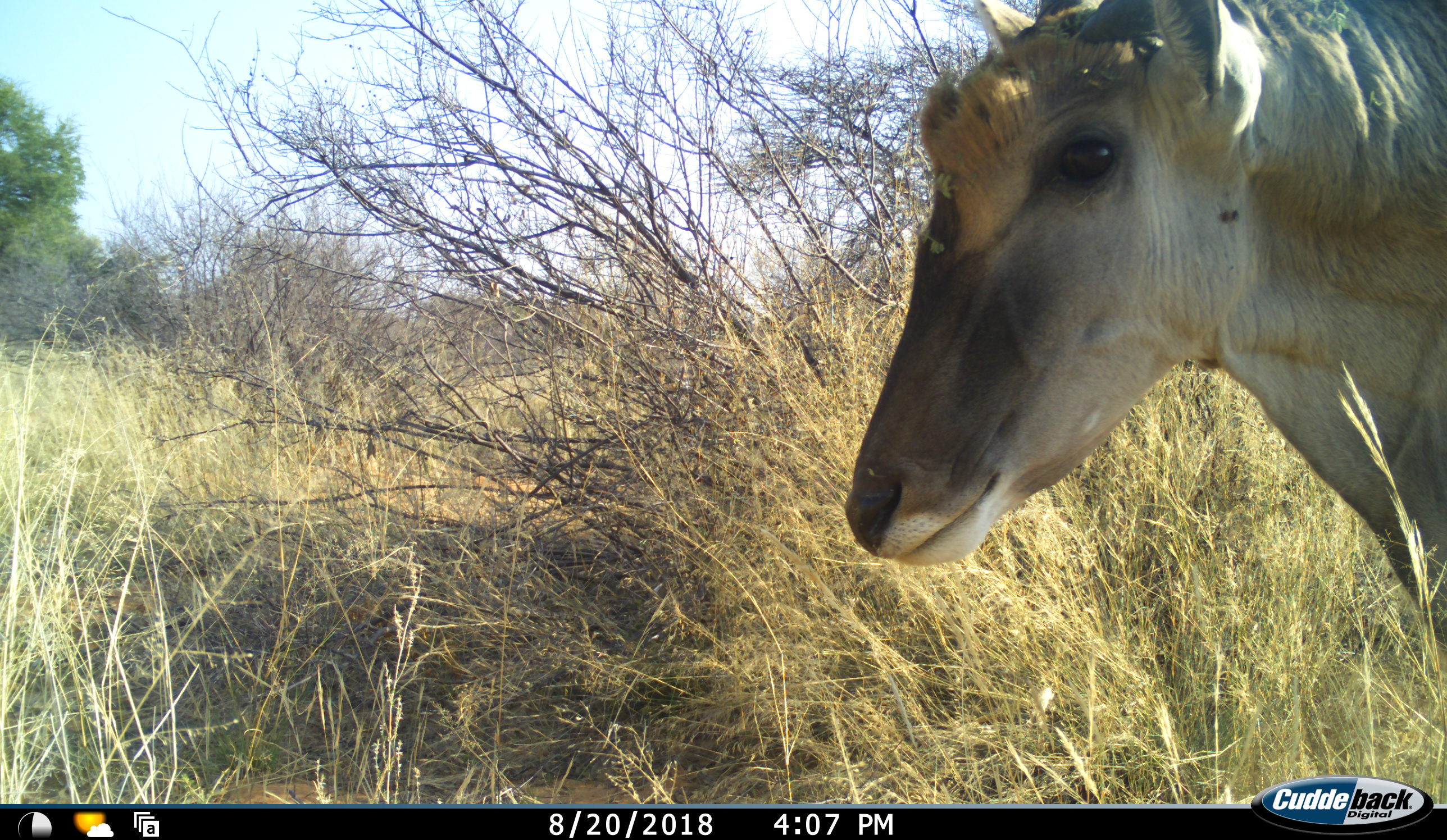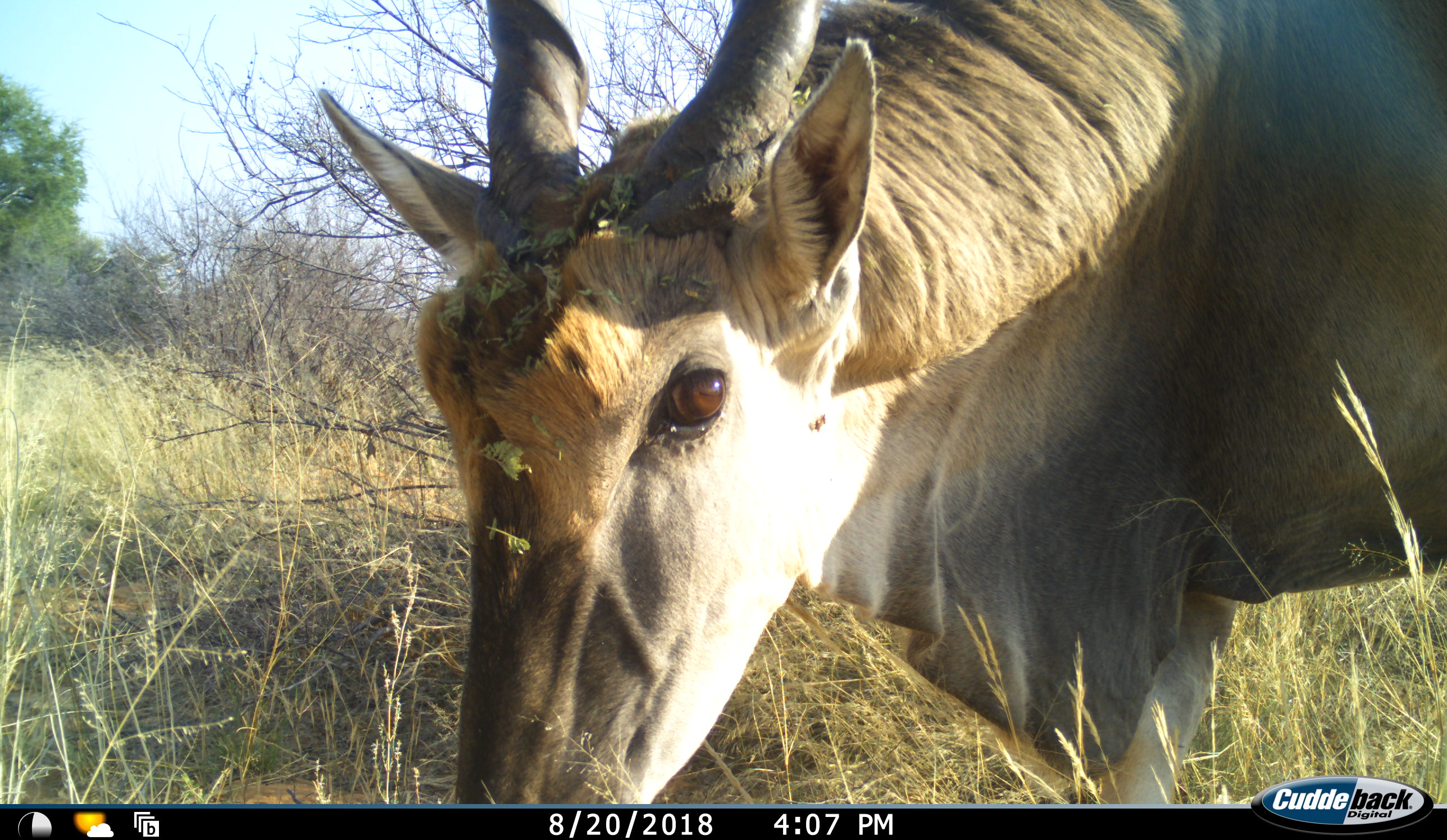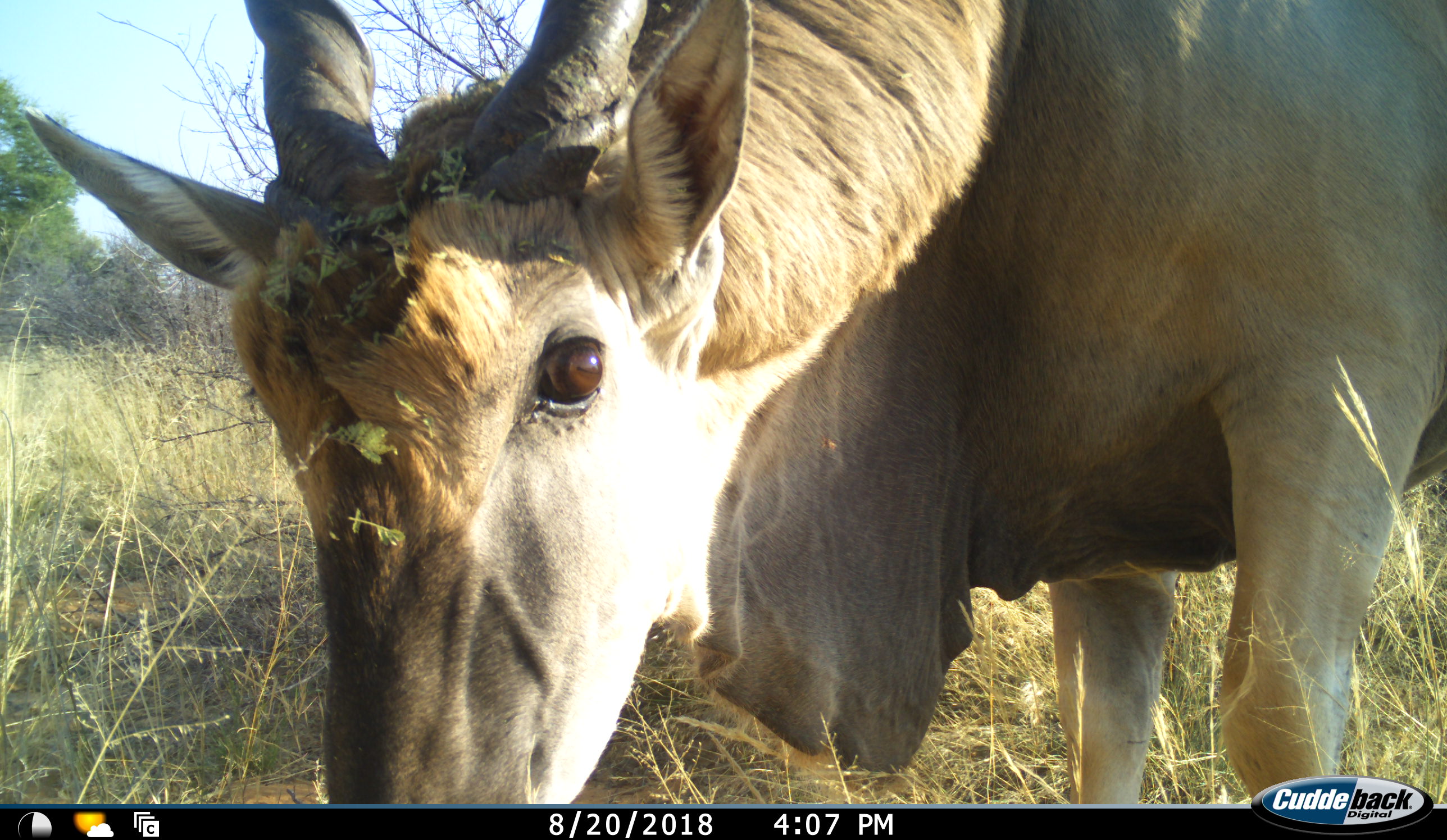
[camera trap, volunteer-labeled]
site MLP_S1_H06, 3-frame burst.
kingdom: Animalia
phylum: Chordata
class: Mammalia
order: Artiodactyla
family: Bovidae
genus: Tragelaphus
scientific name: Tragelaphus oryx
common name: eland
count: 1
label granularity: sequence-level